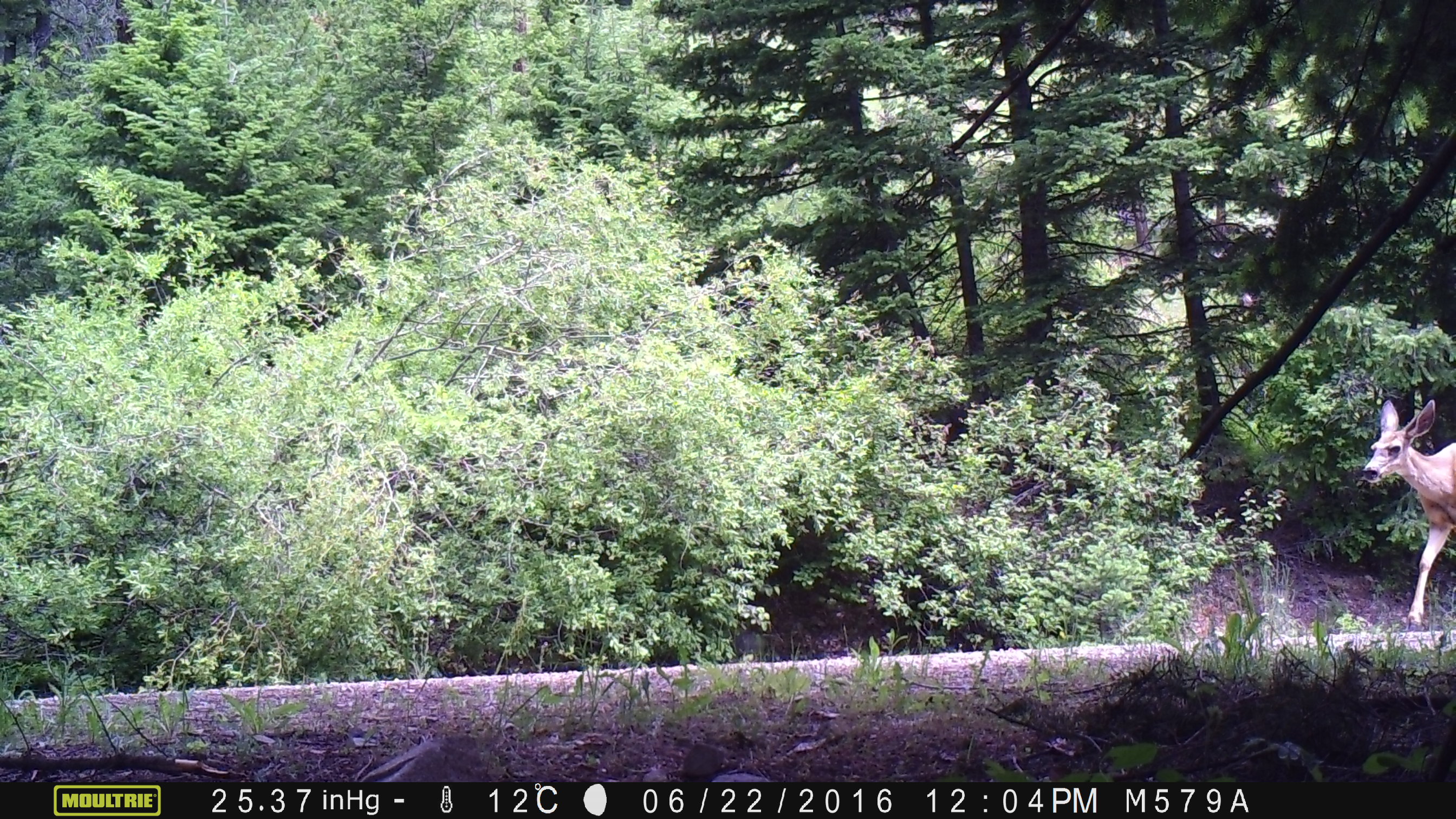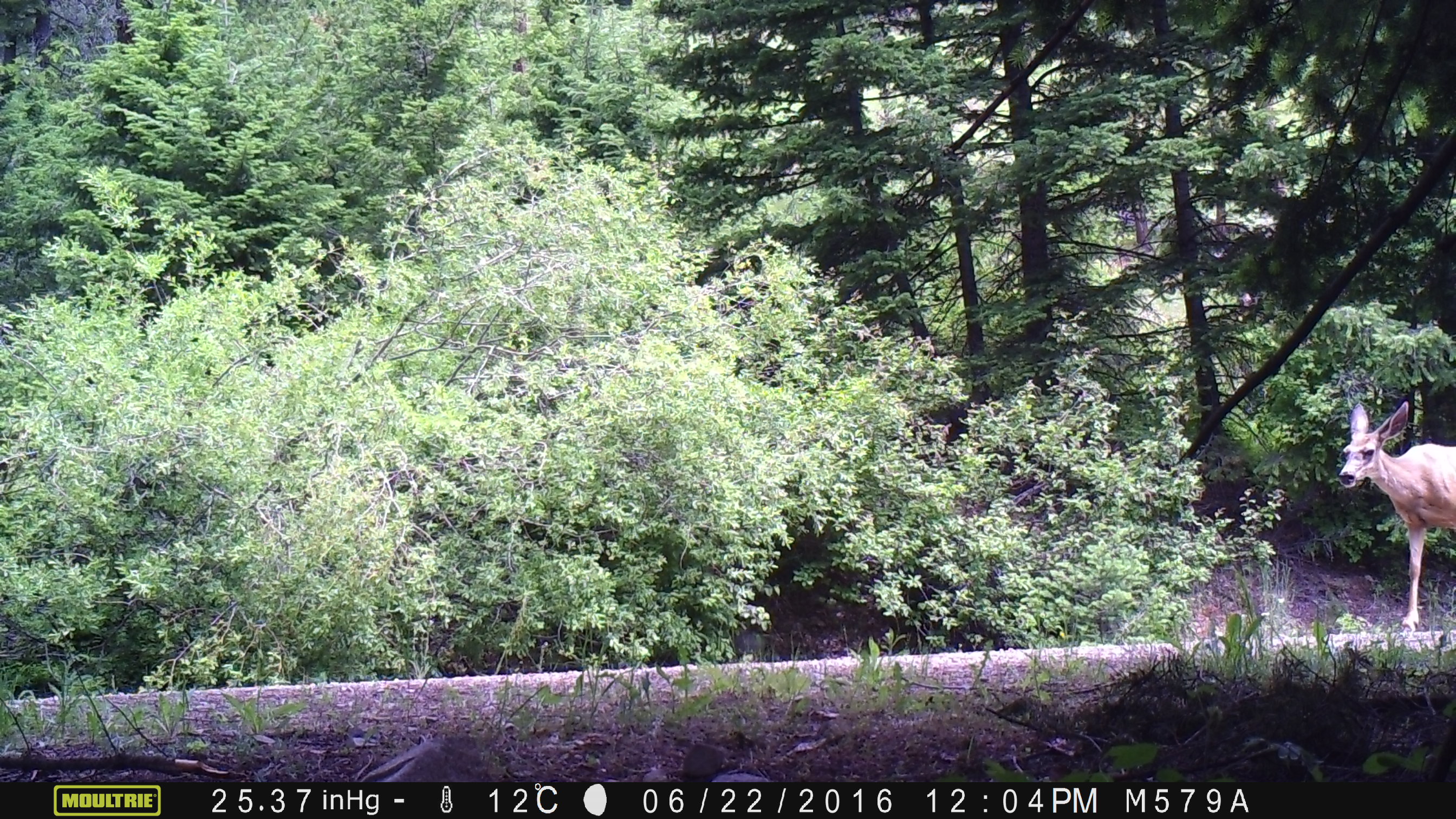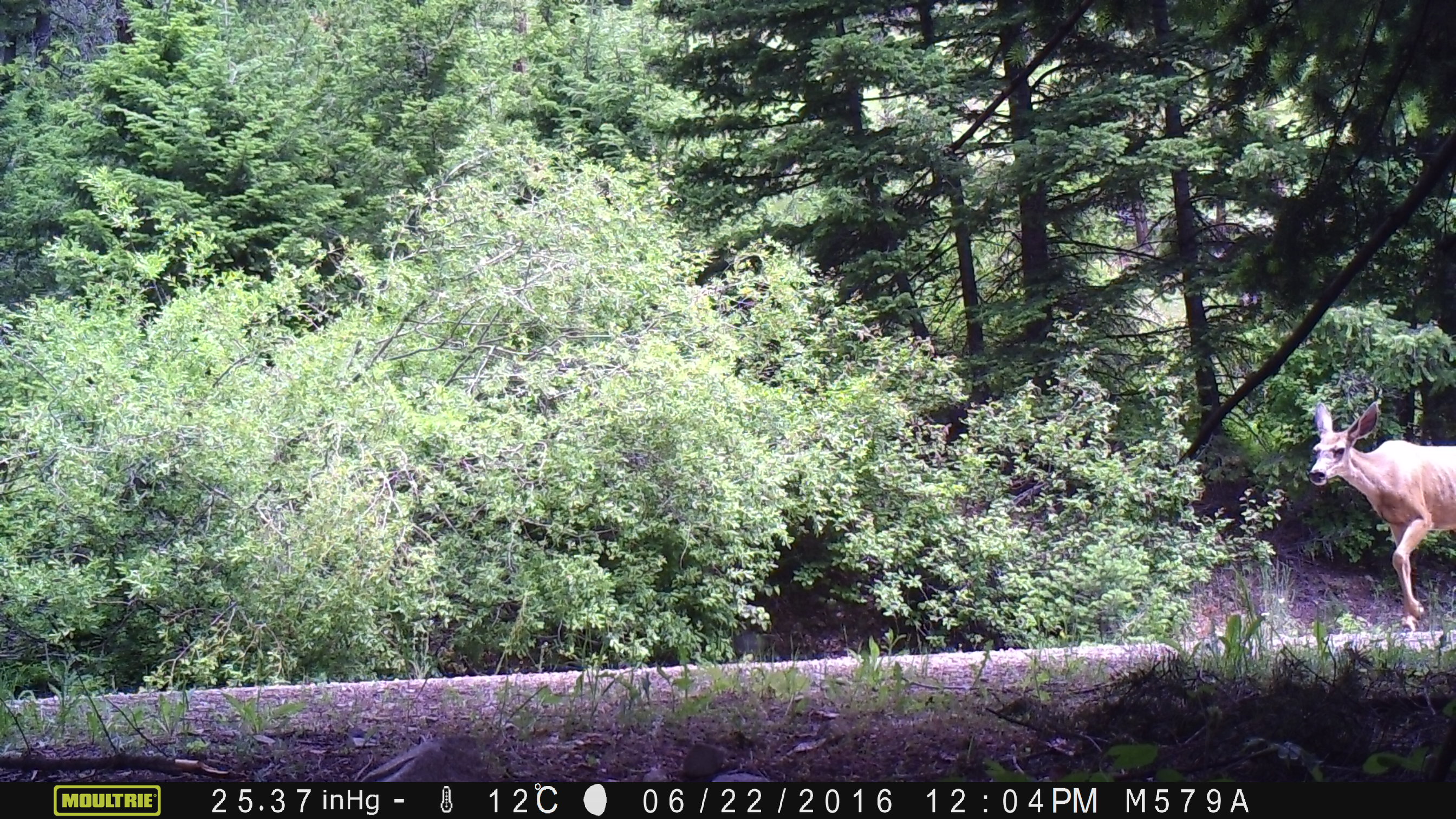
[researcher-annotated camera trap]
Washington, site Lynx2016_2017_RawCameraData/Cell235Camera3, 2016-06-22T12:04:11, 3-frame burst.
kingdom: Animalia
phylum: Chordata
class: Mammalia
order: Artiodactyla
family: Cervidae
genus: Odocoileus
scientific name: Odocoileus hemionus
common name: mule deer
Odocoileus hemionus (mule deer). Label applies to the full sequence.